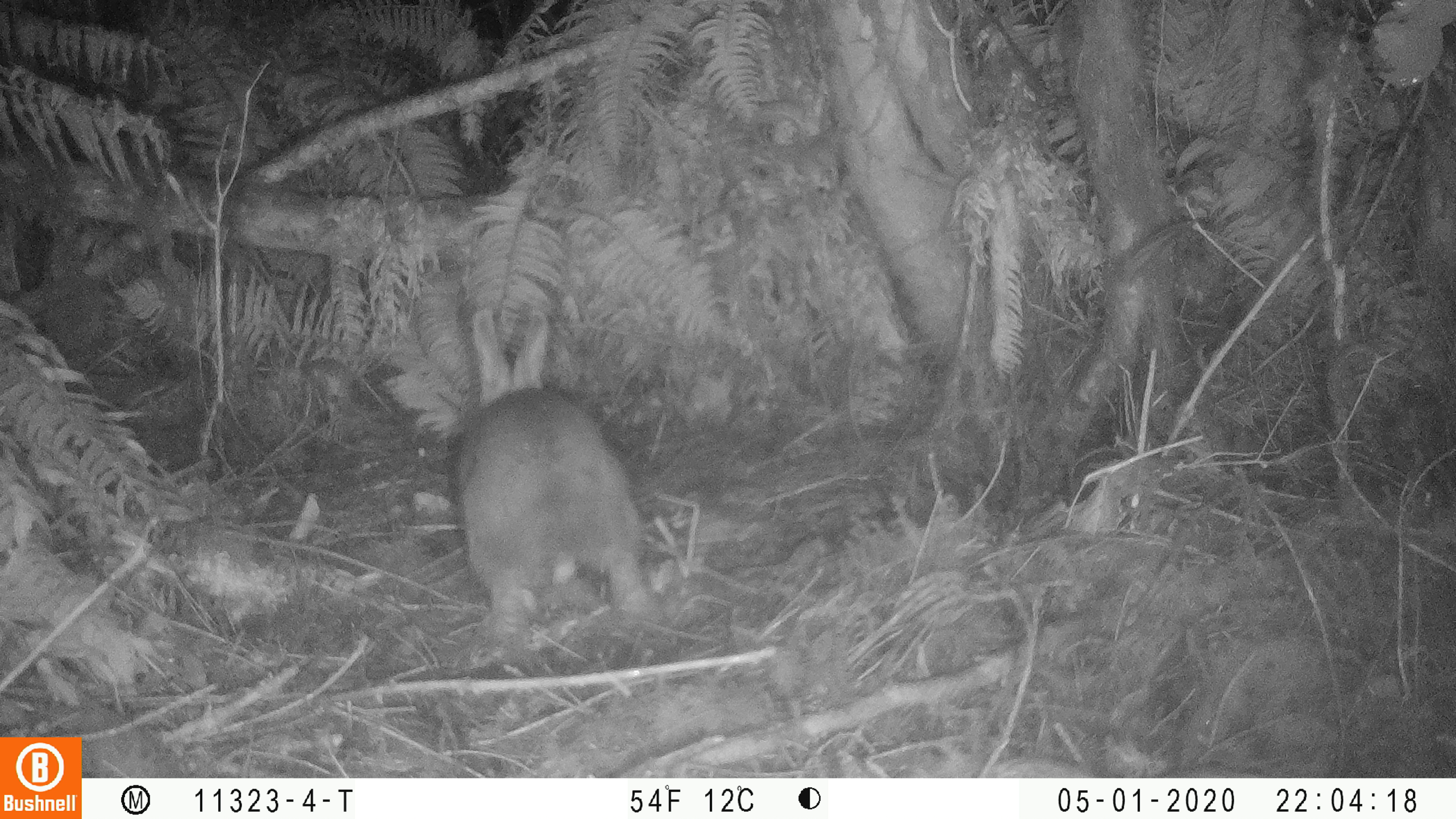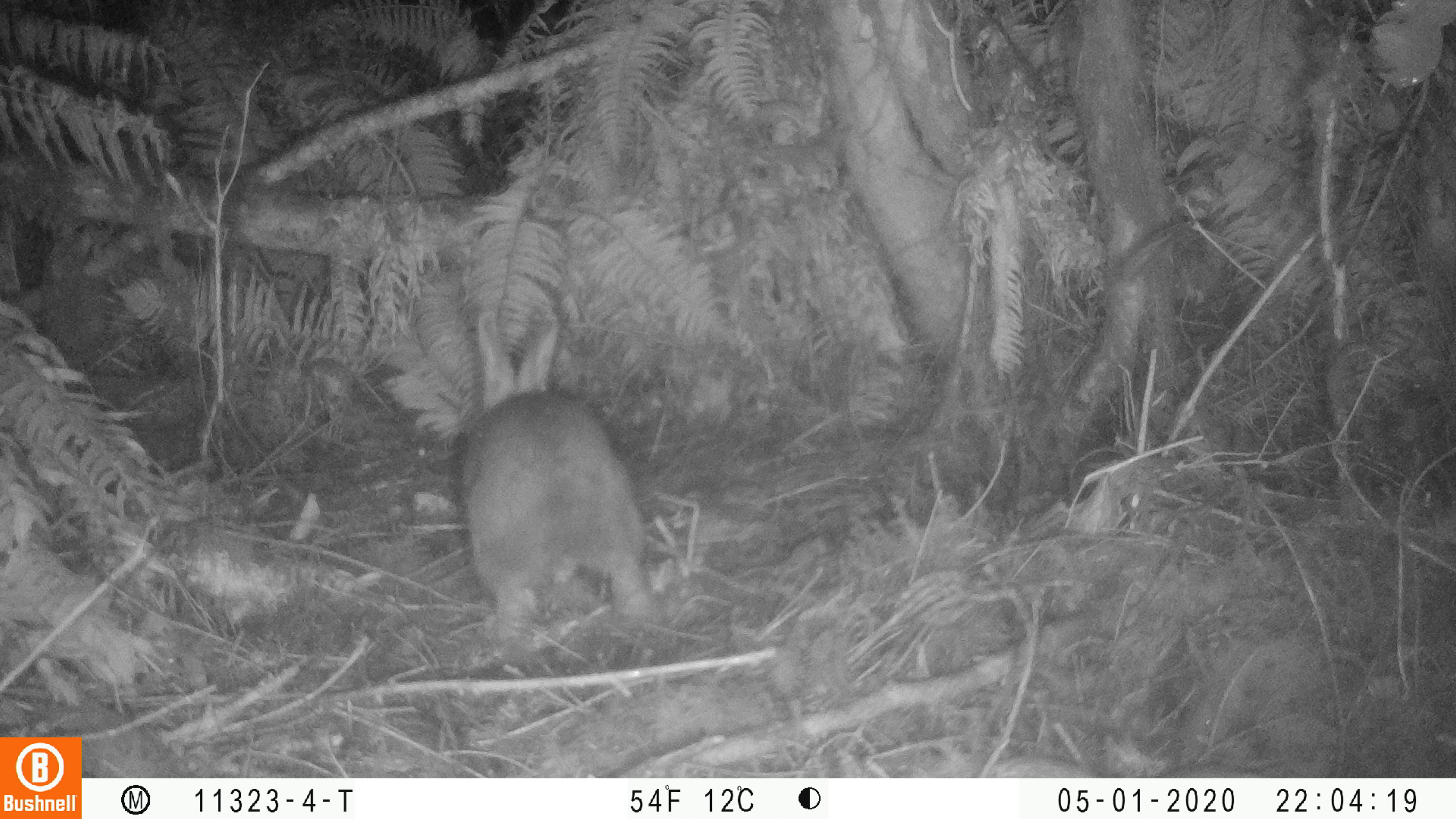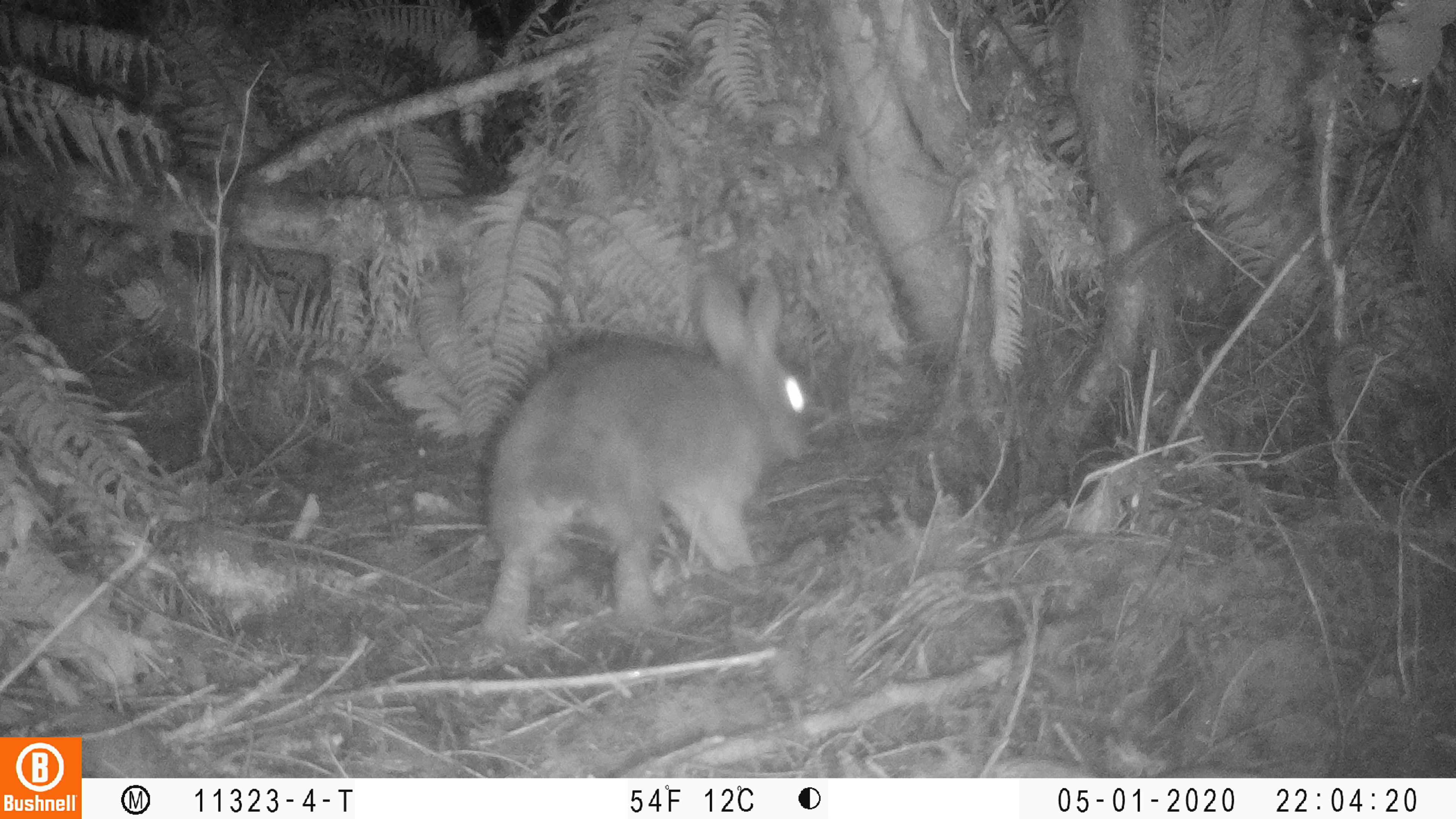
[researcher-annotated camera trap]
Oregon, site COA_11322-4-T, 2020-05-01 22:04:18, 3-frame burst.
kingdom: Animalia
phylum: Chordata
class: Mammalia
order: Lagomorpha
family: Leporidae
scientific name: Leporidae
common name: hares and rabbits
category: leporidae family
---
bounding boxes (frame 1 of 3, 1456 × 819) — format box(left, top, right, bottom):
leporidae family: box(433, 292, 676, 653)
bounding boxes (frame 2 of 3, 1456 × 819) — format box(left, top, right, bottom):
leporidae family: box(440, 318, 667, 634)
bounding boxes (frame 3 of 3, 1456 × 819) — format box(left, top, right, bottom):
leporidae family: box(458, 267, 821, 638)